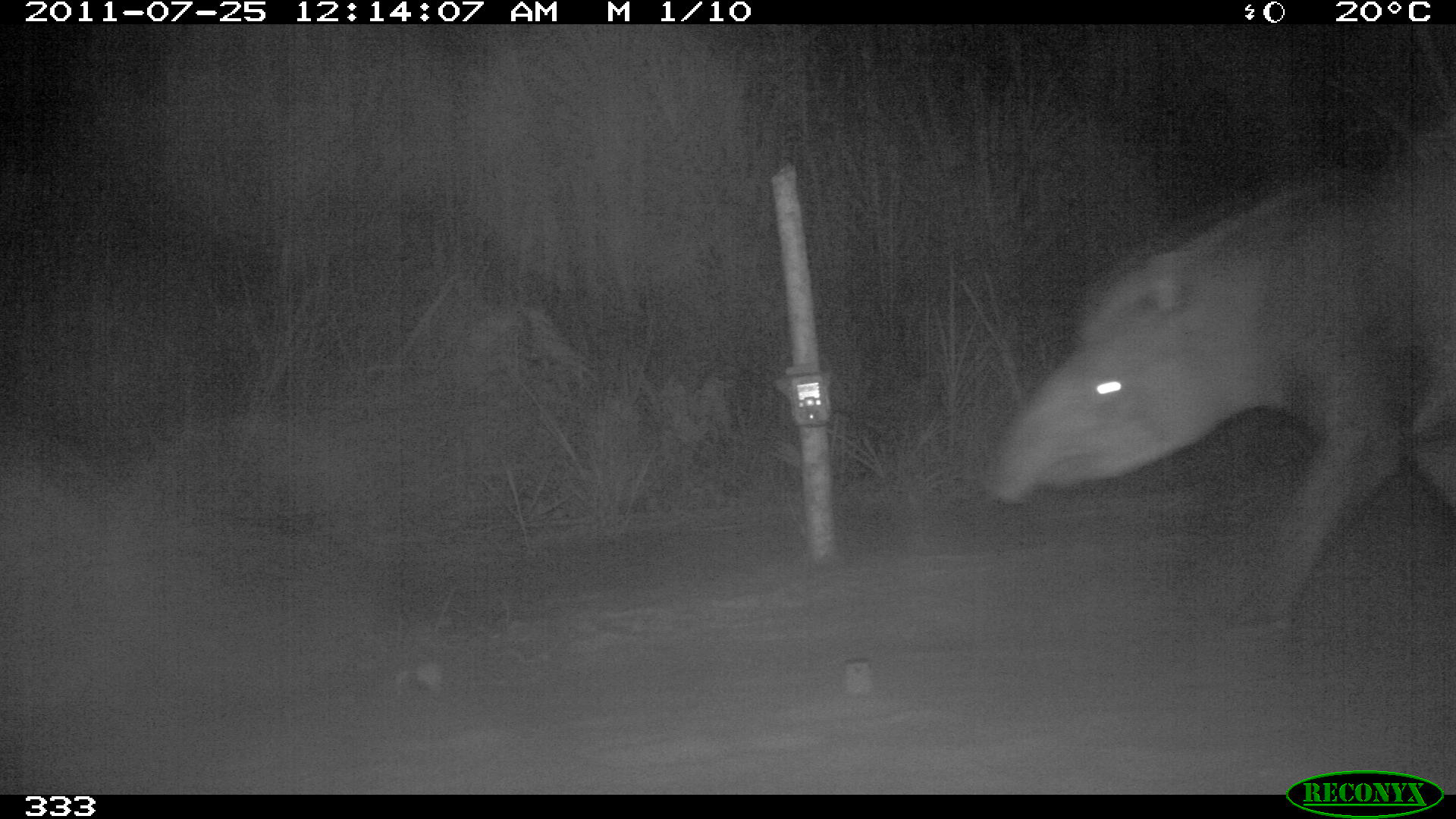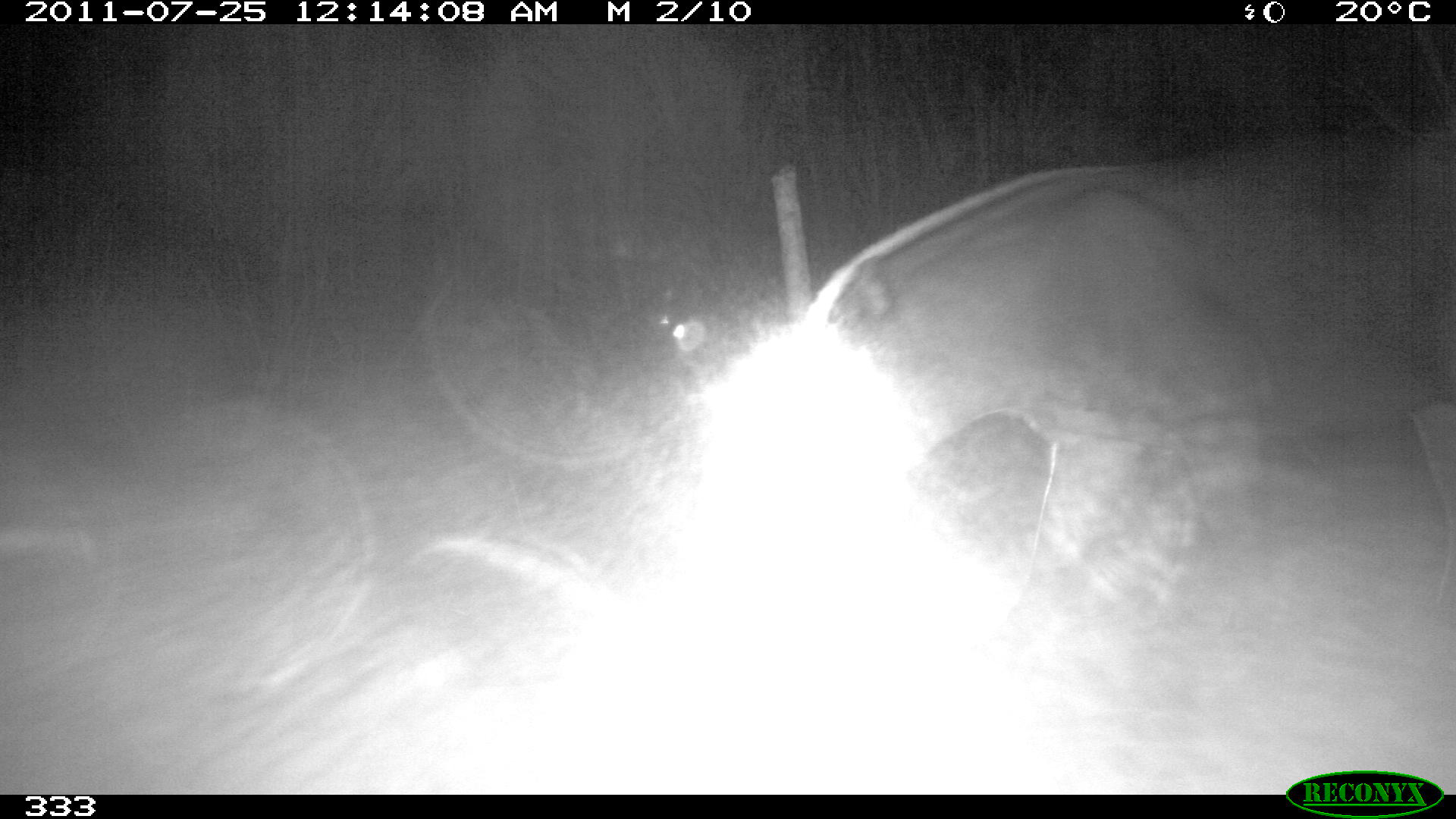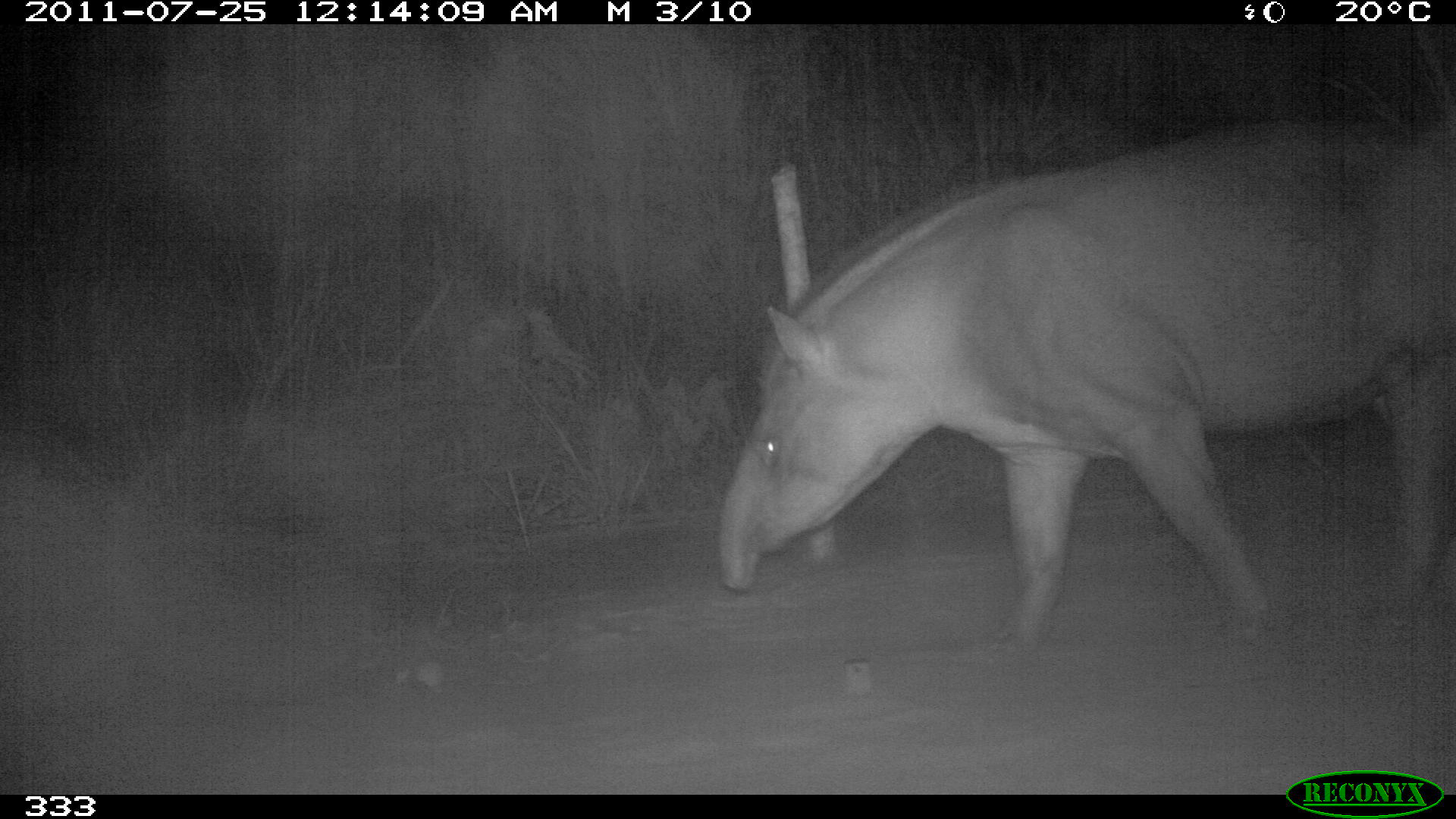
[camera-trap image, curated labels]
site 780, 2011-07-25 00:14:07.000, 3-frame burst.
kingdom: Animalia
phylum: Chordata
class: Mammalia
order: Perissodactyla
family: Tapiridae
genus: Tapirus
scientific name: Tapirus terrestris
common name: south american tapir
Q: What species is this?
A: Tapirus terrestris (south american tapir).